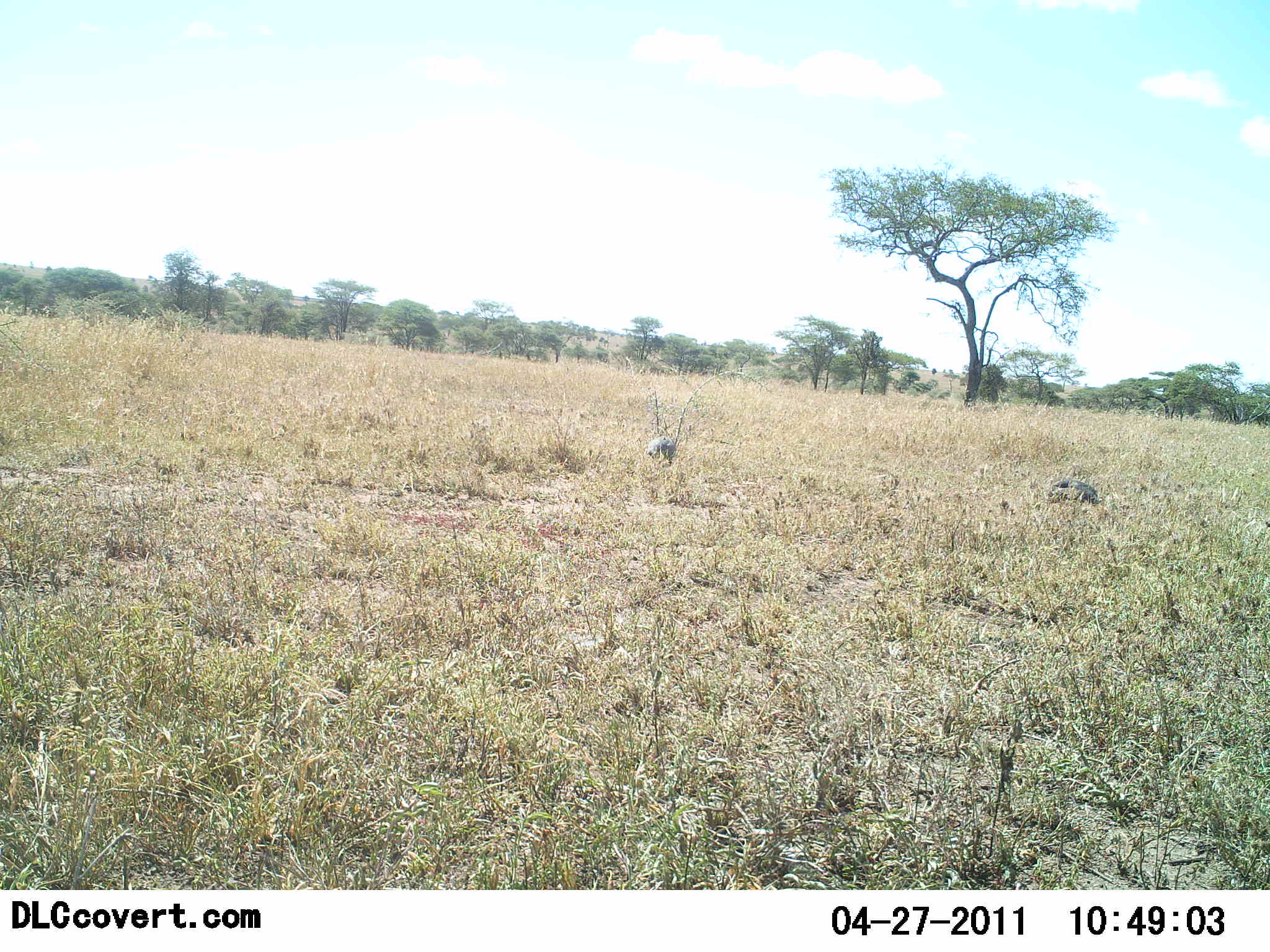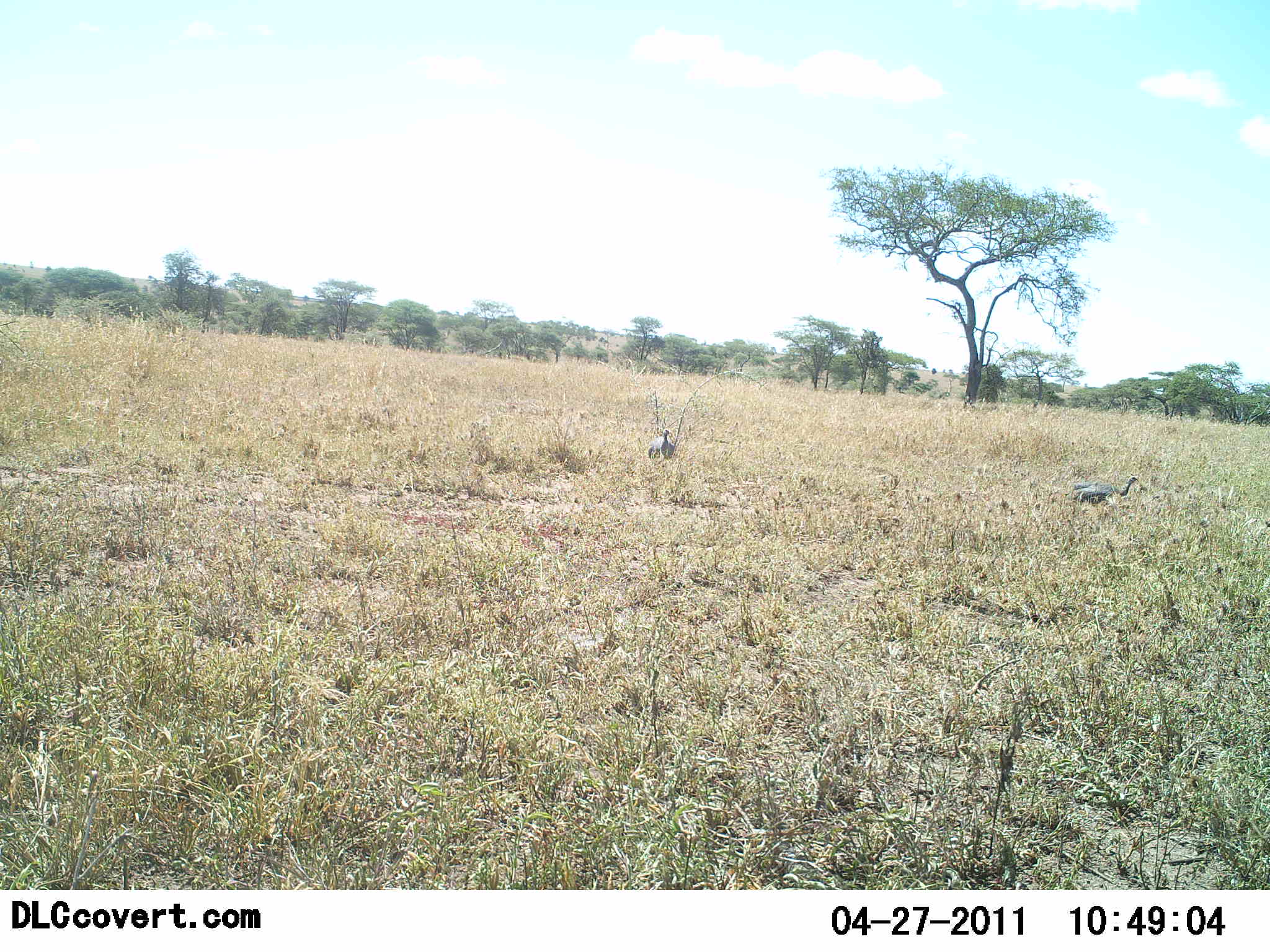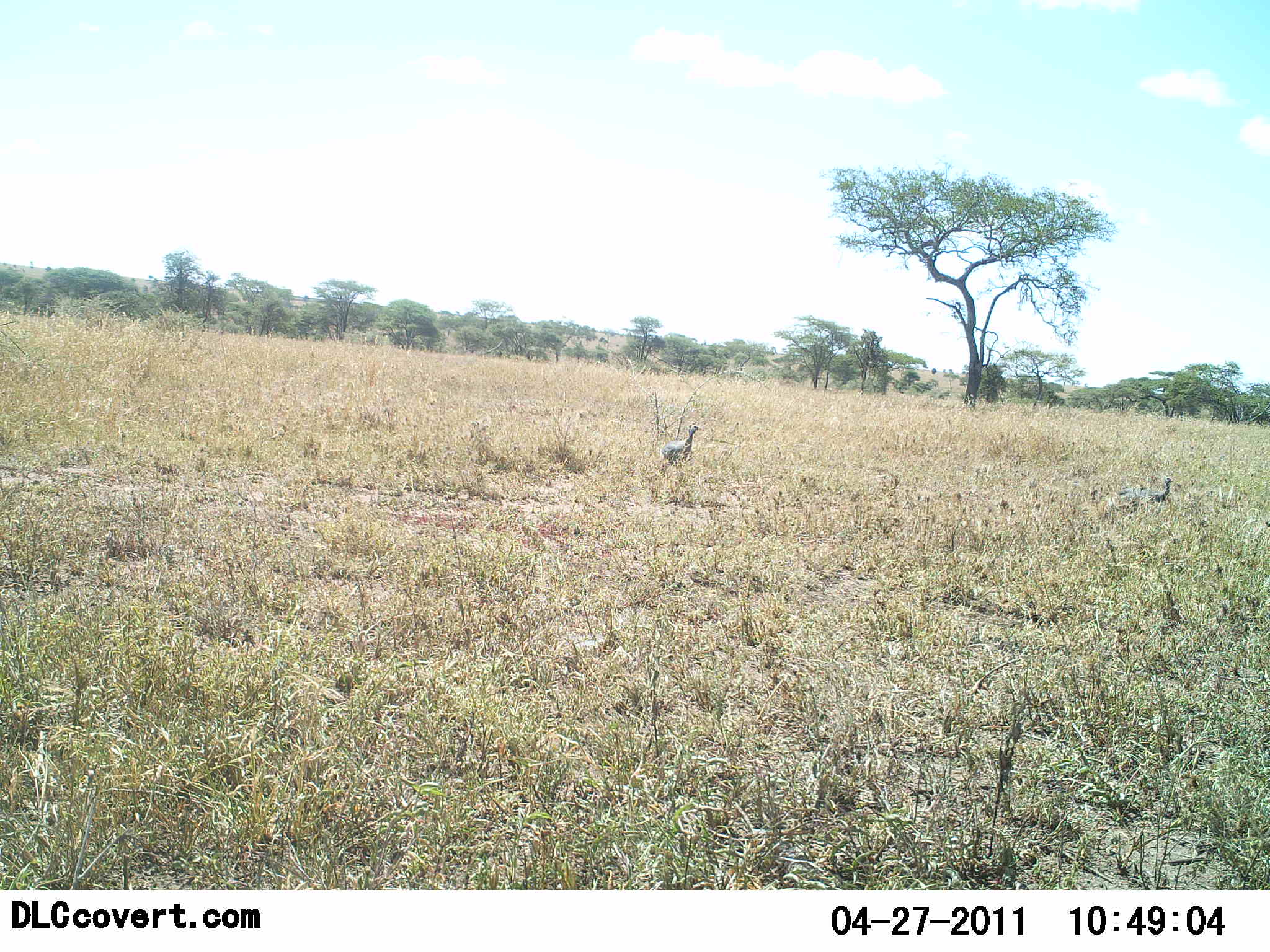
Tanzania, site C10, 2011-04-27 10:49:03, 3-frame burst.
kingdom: Animalia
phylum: Chordata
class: Aves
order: Galliformes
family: Numididae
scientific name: Numididae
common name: guinea fowl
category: guineafowl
Guineafowl (guinea fowl) (Numididae), count 2. Behavior (volunteer vote fractions): standing 45%, resting 0%, moving 91%, interacting 0%. Young present (vote fraction): 0%. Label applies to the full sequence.